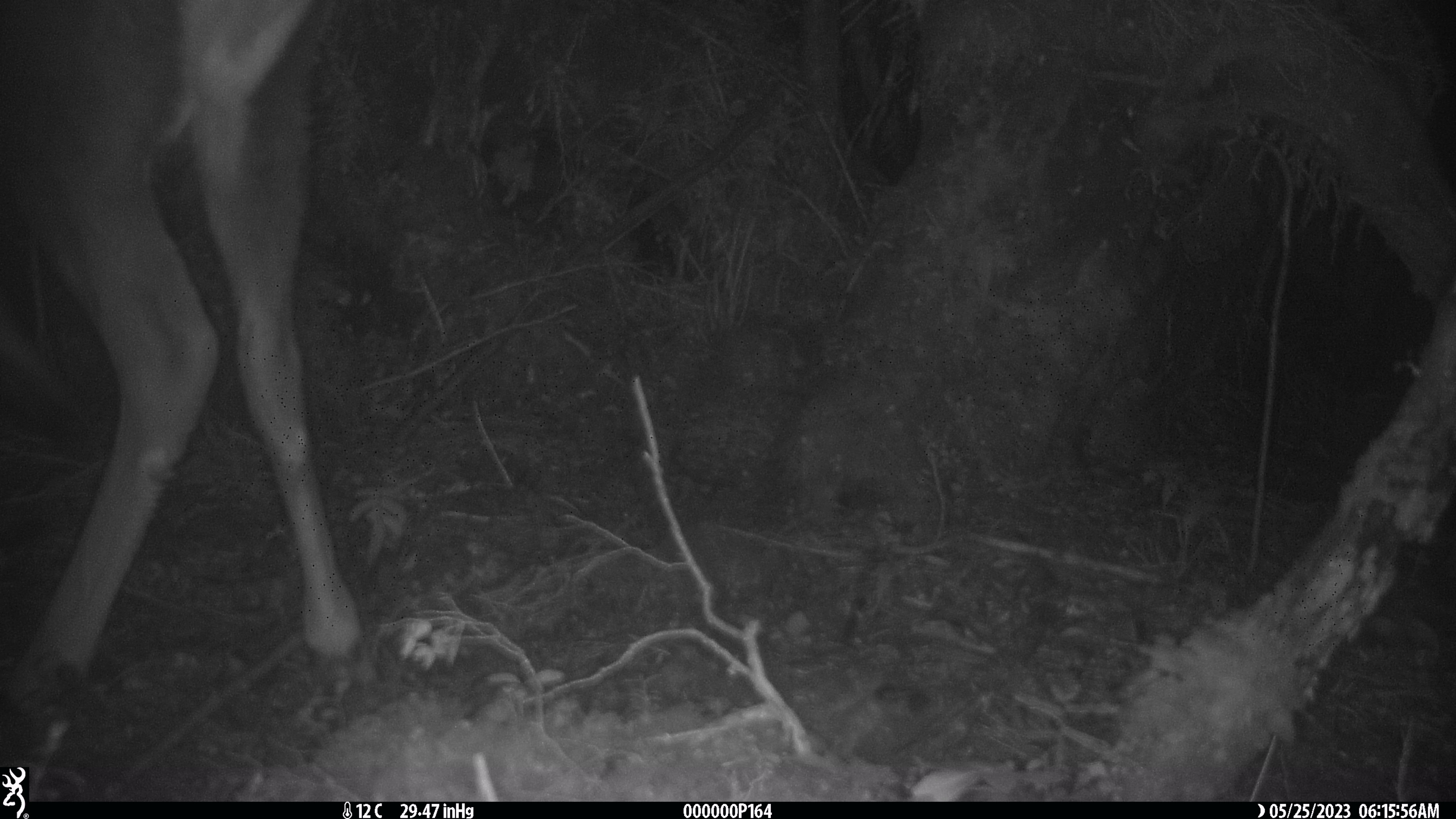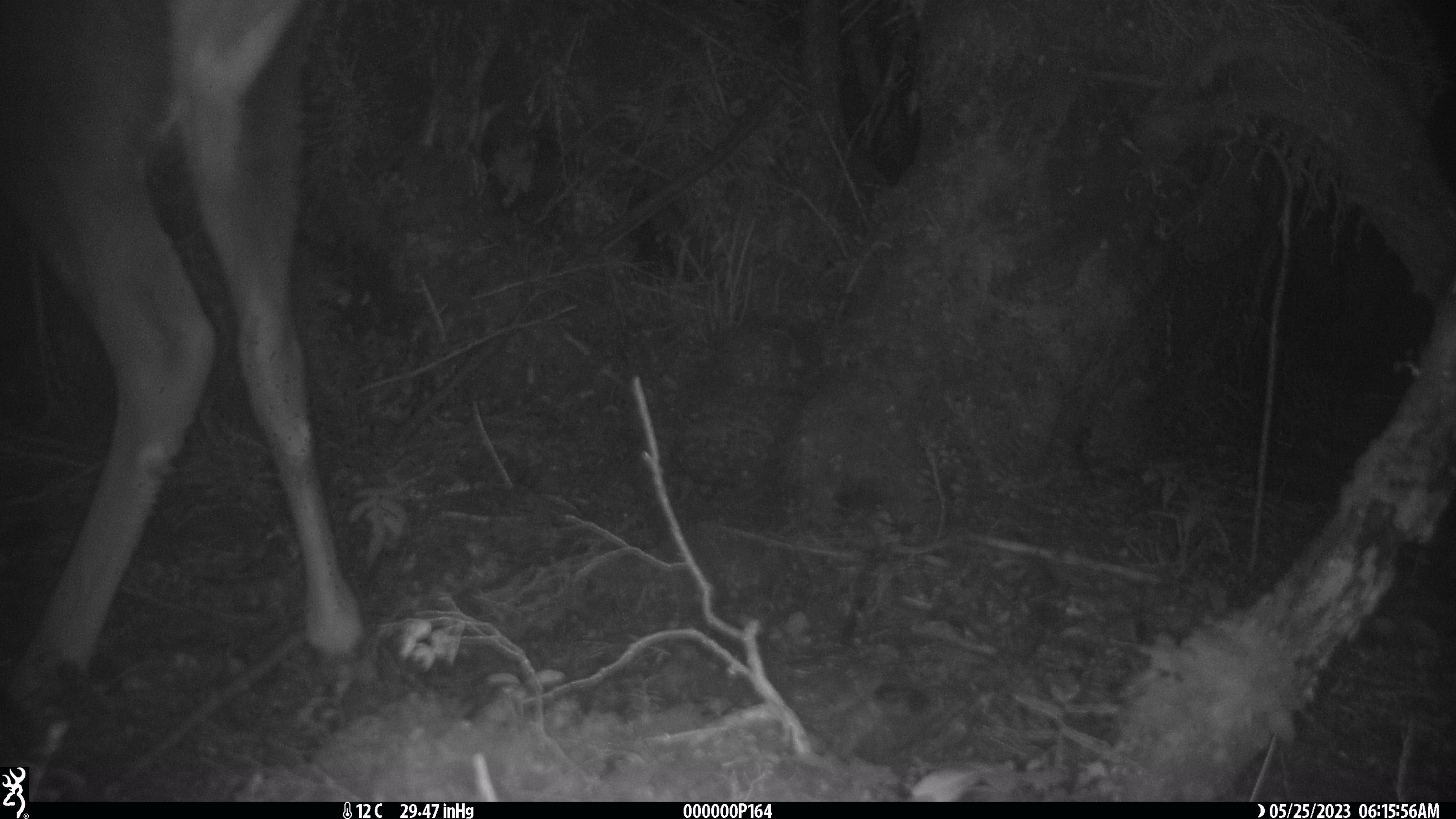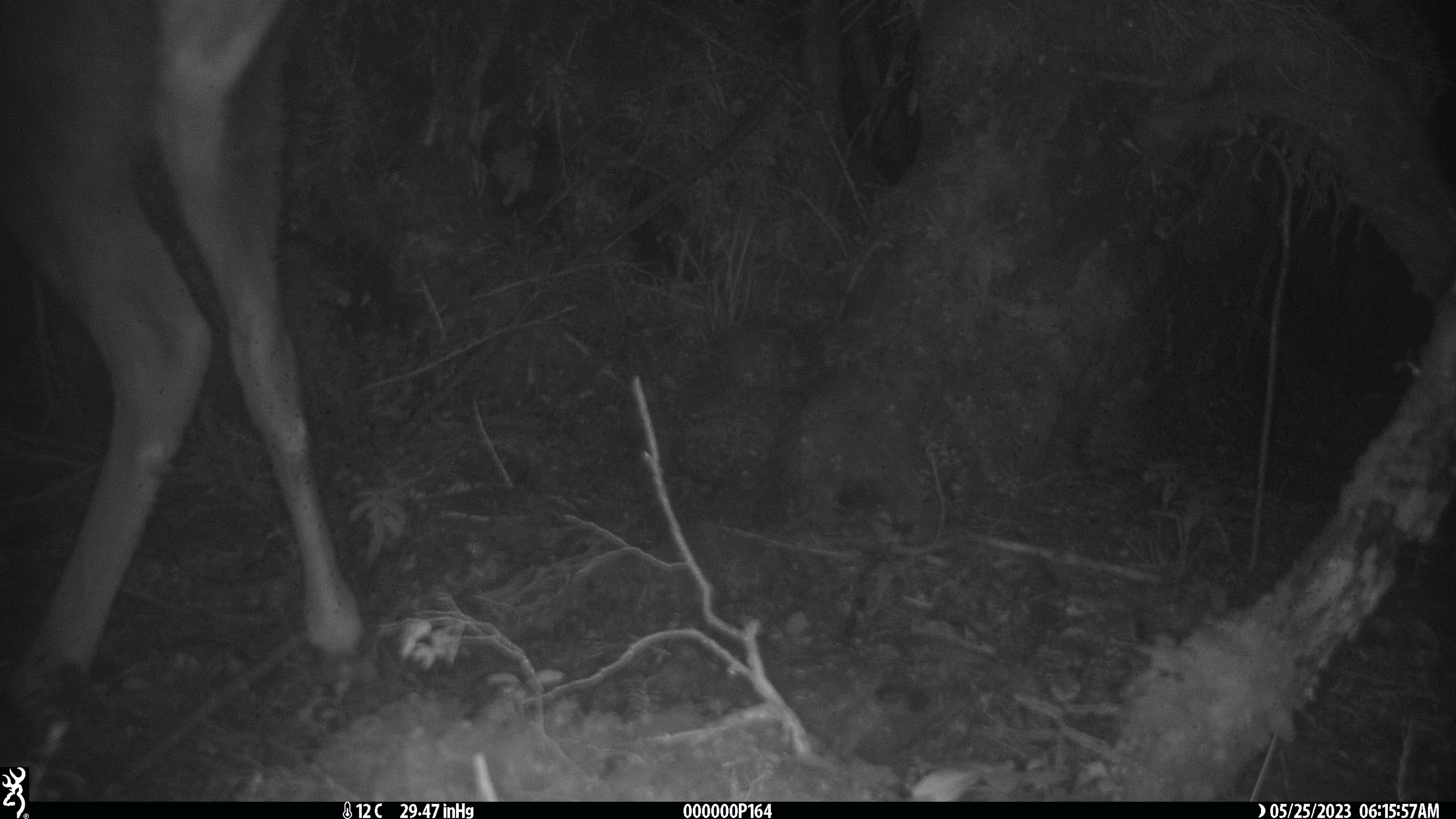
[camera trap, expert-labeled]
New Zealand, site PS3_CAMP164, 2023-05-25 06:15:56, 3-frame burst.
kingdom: Animalia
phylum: Chordata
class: Mammalia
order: Artiodactyla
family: Cervidae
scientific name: Cervidae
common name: deer